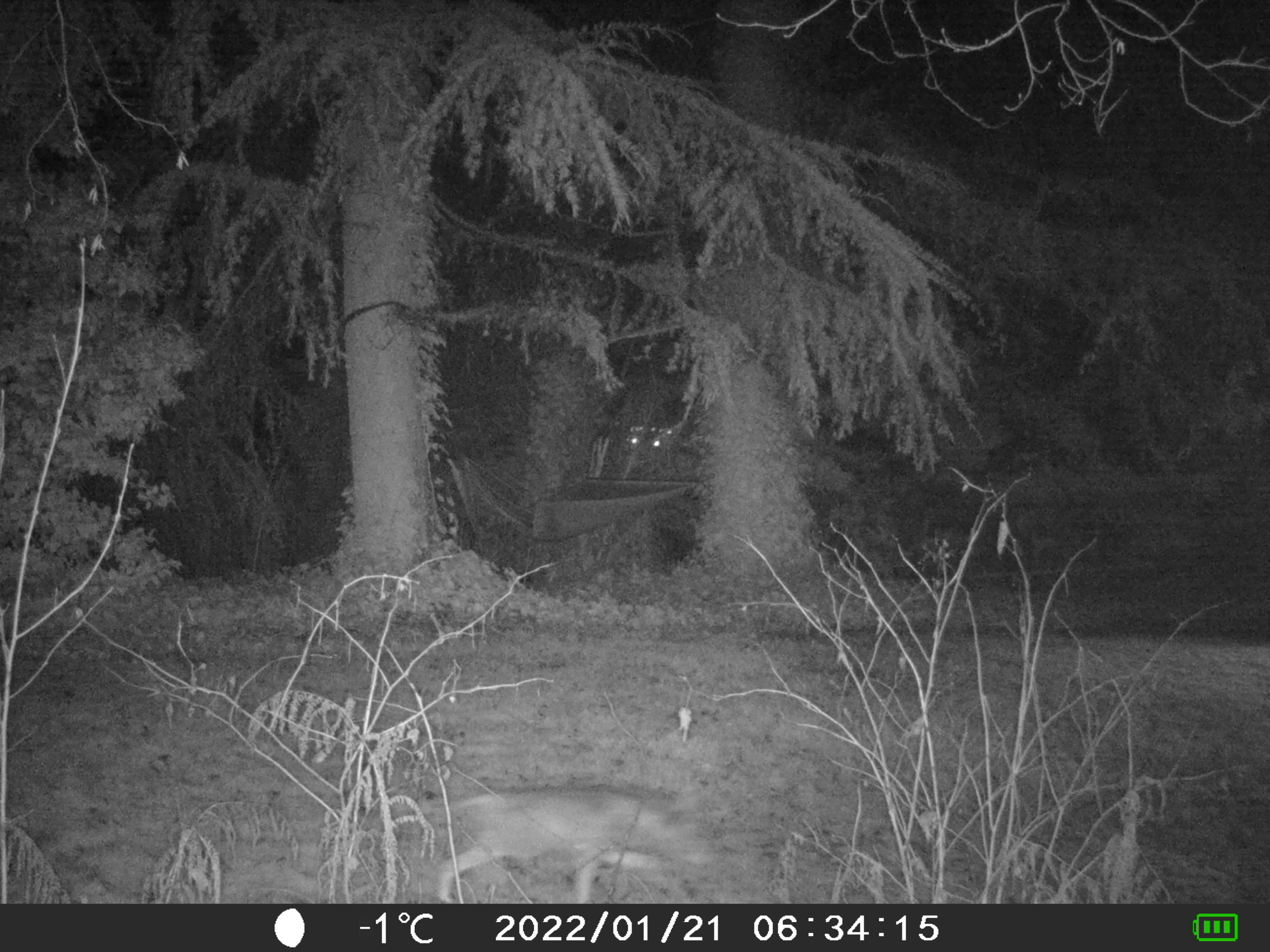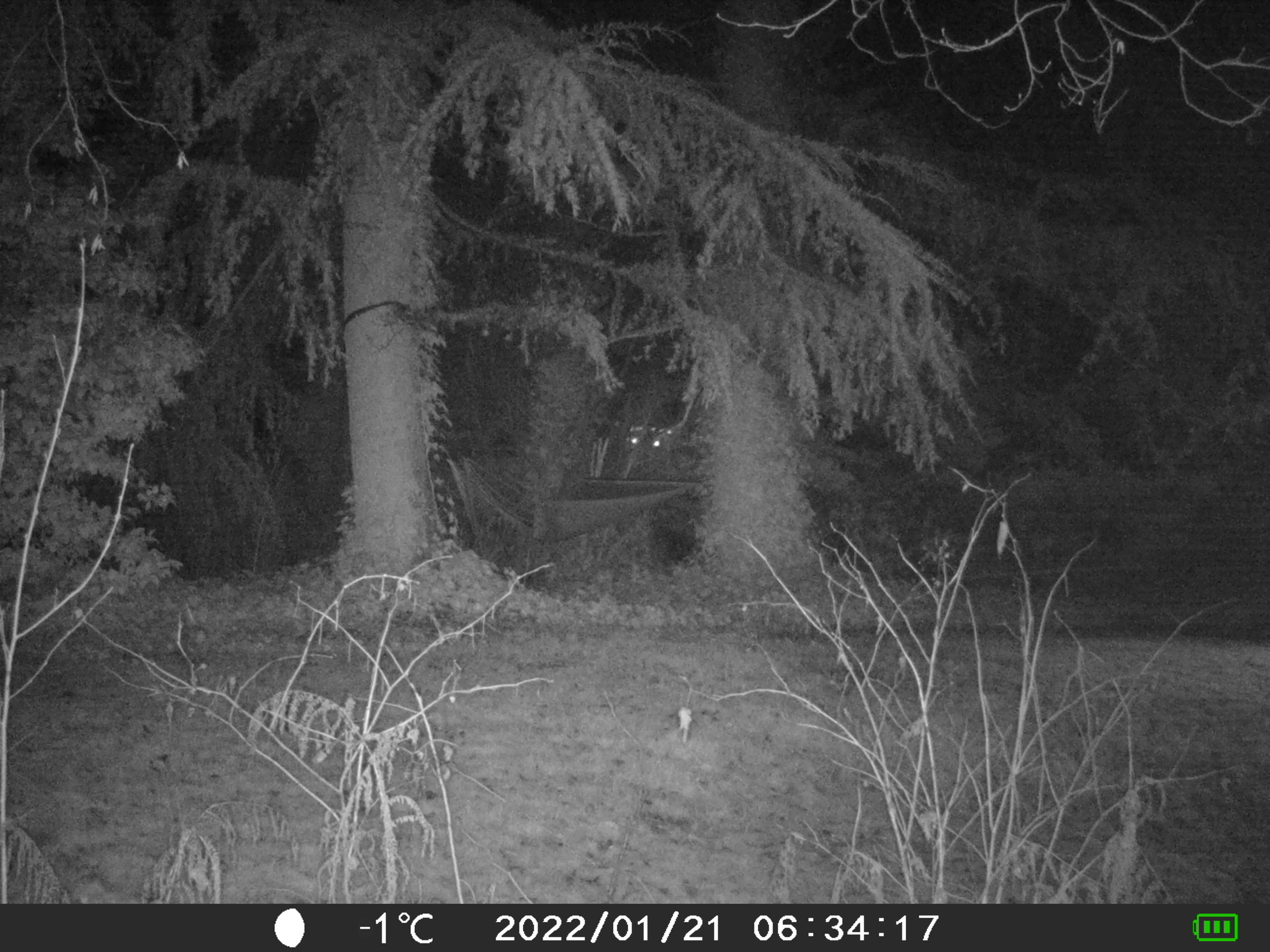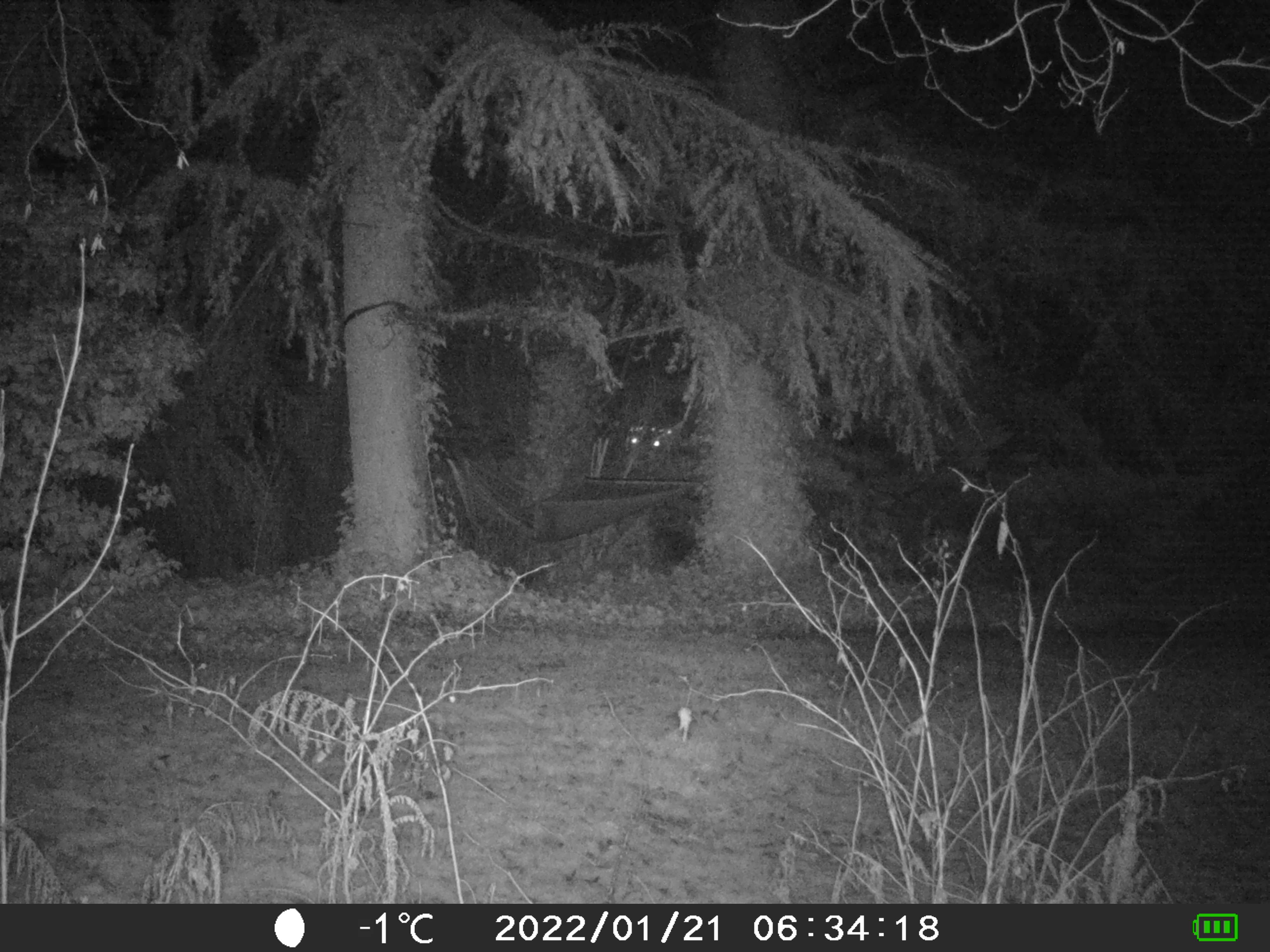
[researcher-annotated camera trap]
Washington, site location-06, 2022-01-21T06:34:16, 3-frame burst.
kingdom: Animalia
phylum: Chordata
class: Mammalia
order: Carnivora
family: Canidae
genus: Canis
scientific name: Canis latrans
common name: coyote